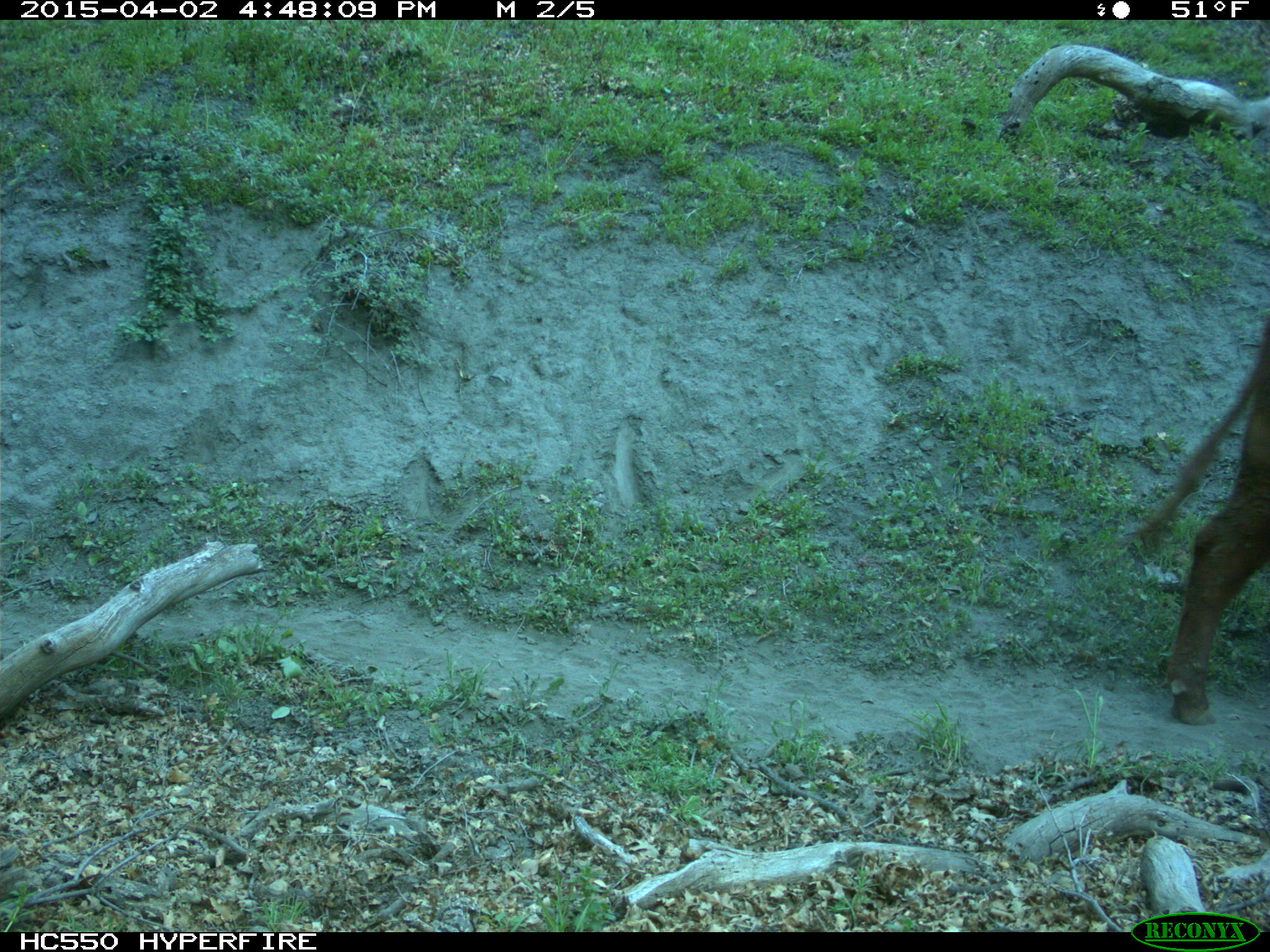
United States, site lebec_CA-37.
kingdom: Animalia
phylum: Chordata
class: Mammalia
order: Artiodactyla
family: Bovidae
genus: Bos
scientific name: Bos taurus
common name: domestic cow